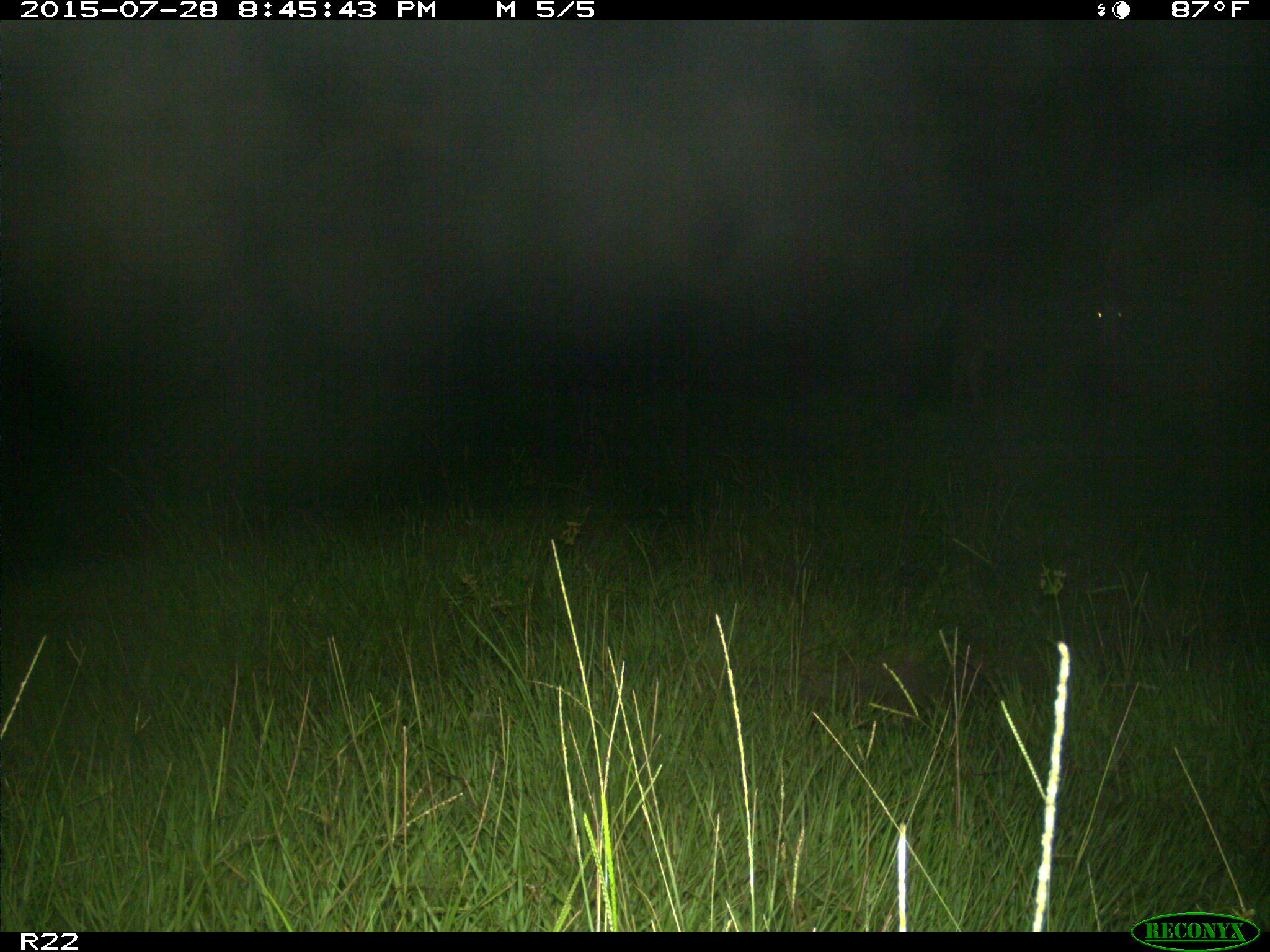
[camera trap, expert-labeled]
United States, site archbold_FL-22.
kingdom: Animalia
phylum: Chordata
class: Mammalia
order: Artiodactyla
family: Bovidae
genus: Bos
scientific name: Bos taurus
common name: domestic cow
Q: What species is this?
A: Bos taurus (domestic cow).